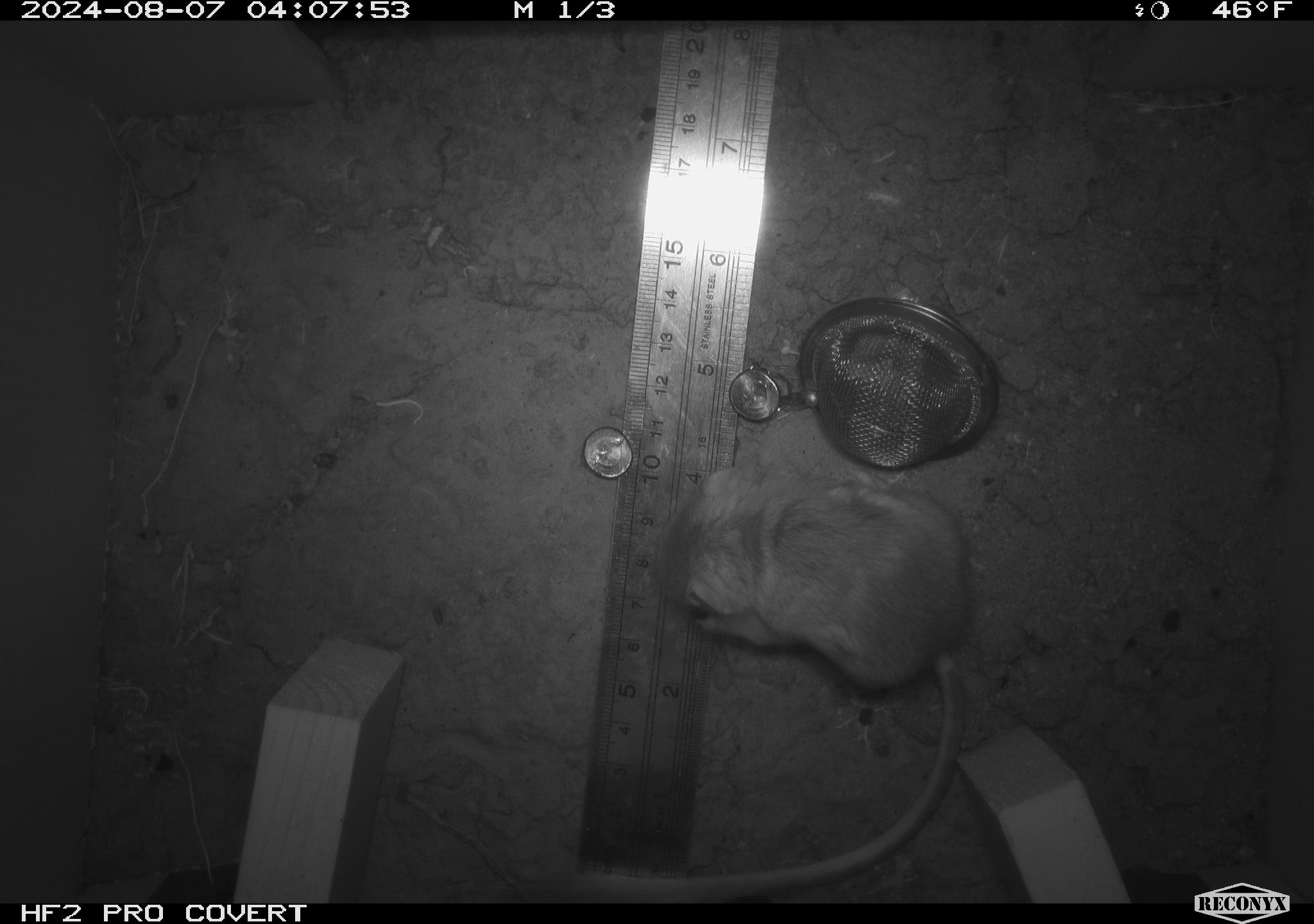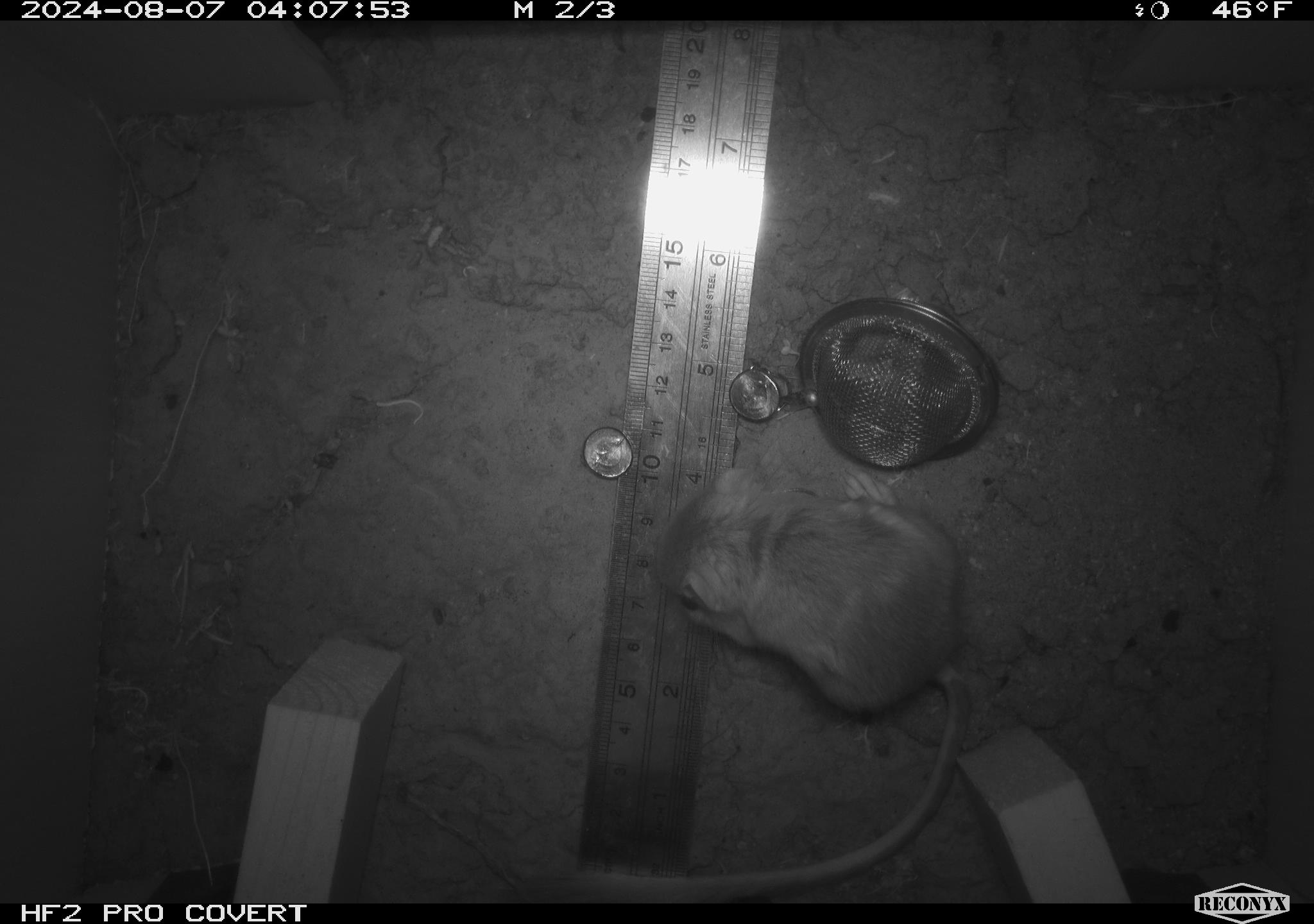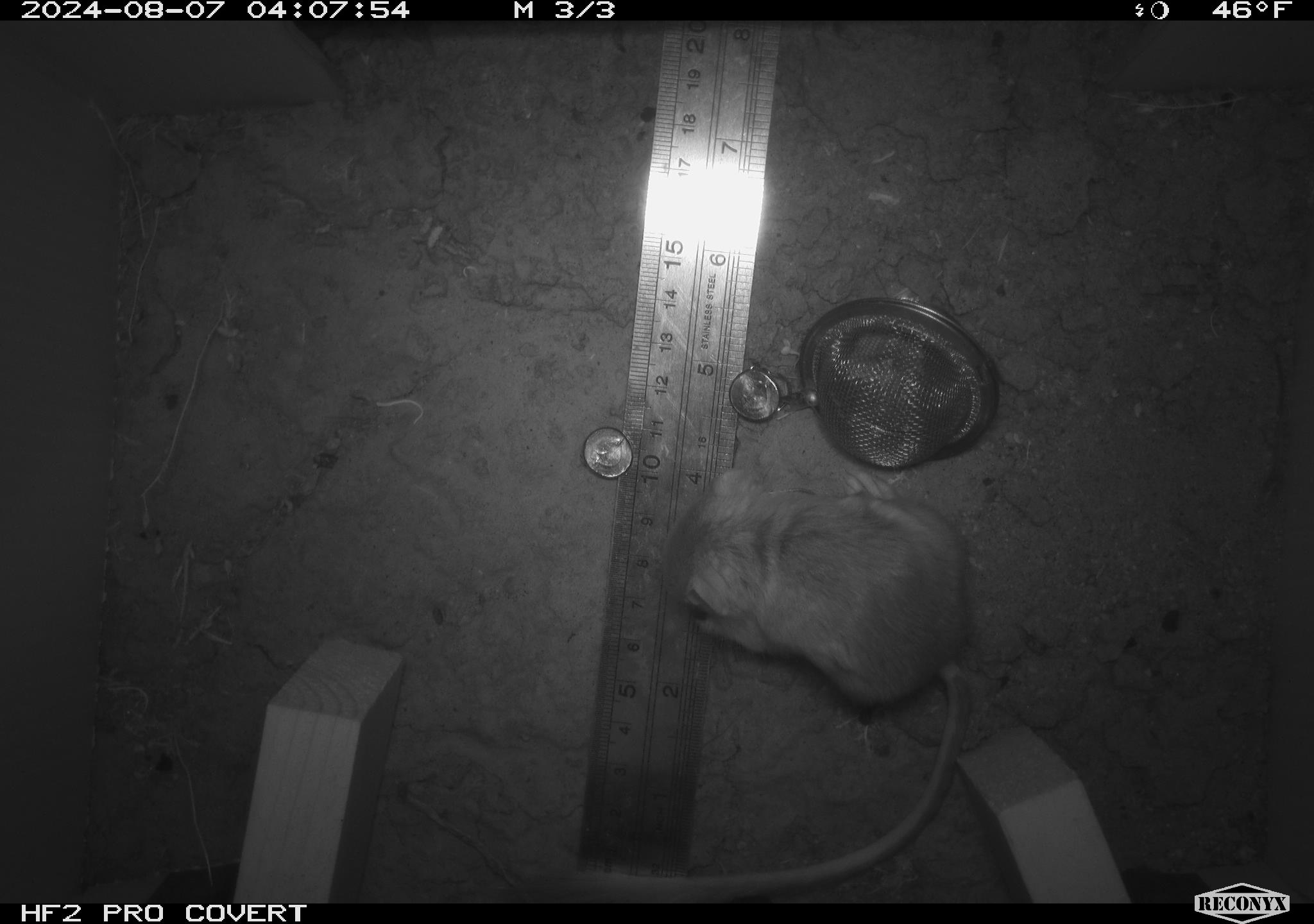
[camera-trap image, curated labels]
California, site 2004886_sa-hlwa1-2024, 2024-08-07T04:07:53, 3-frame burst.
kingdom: Animalia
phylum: Chordata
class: Mammalia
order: Rodentia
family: Heteromyidae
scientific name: Heteromyidae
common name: kangaroo rats and pocket mice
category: heteromyidae family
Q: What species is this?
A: Heteromyidae family (kangaroo rats and pocket mice) (Heteromyidae).